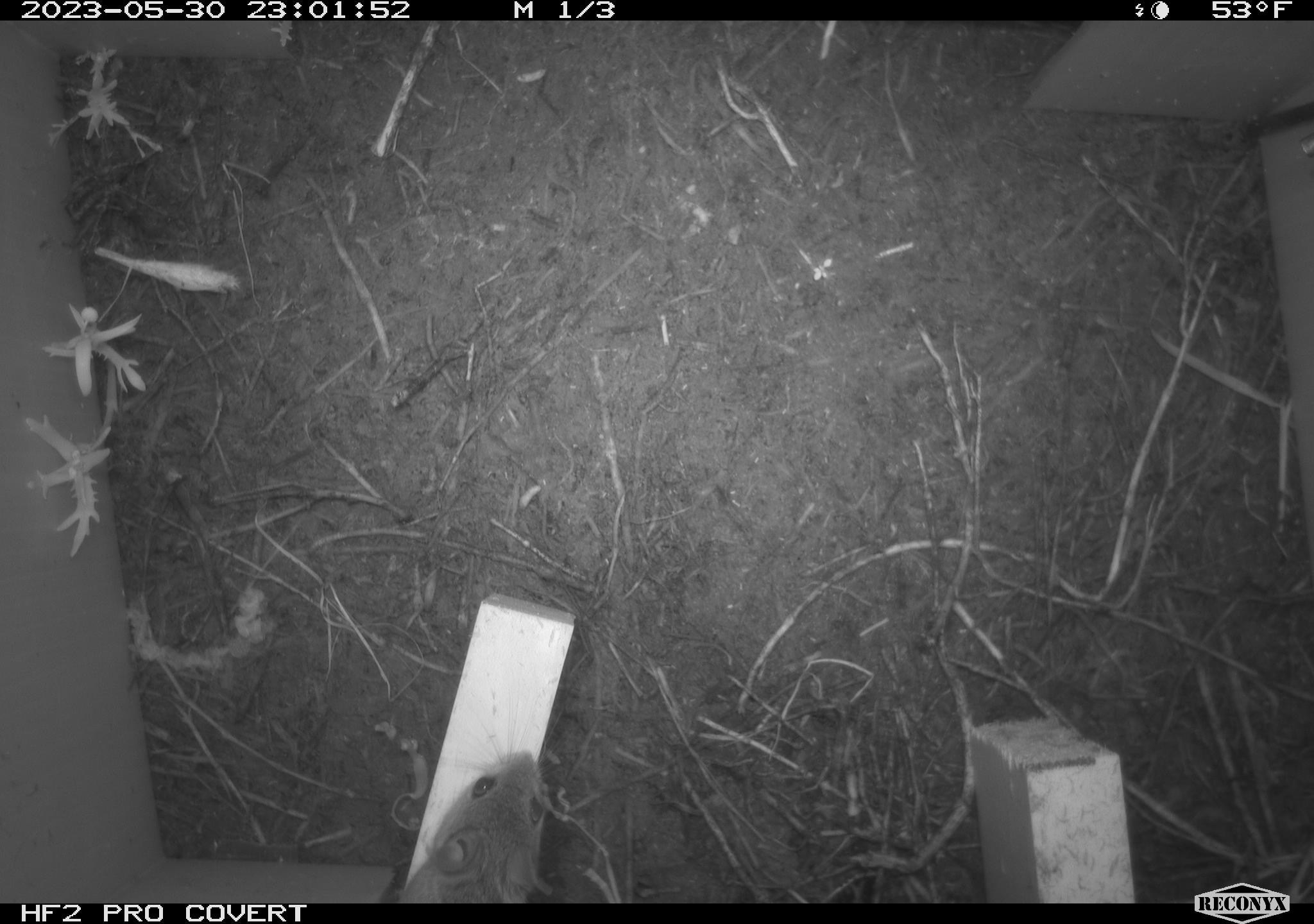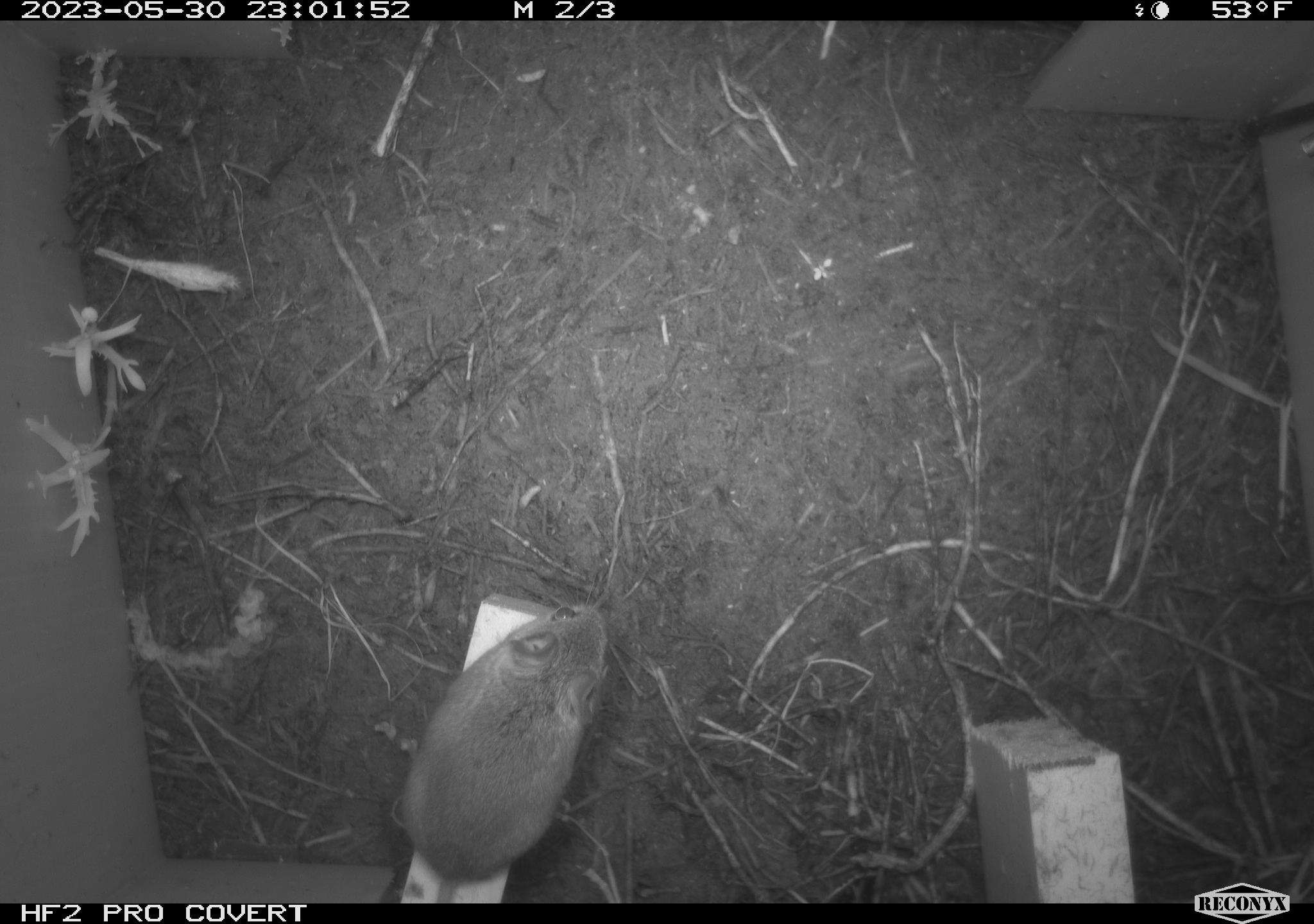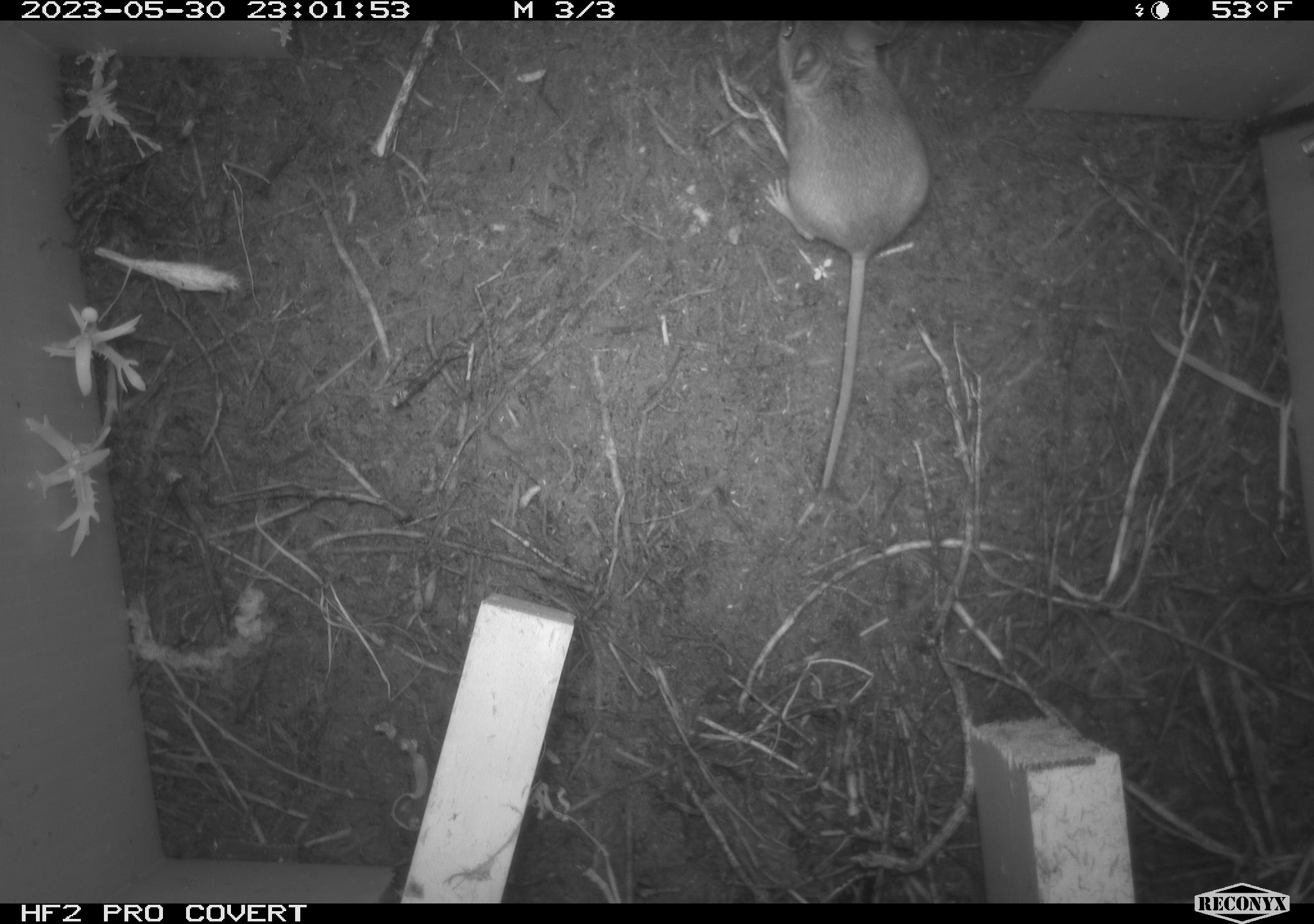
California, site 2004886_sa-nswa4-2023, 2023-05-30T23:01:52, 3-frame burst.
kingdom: Animalia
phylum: Chordata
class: Mammalia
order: Rodentia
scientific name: Rodentia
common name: mouse species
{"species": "mouse species (Rodentia)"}